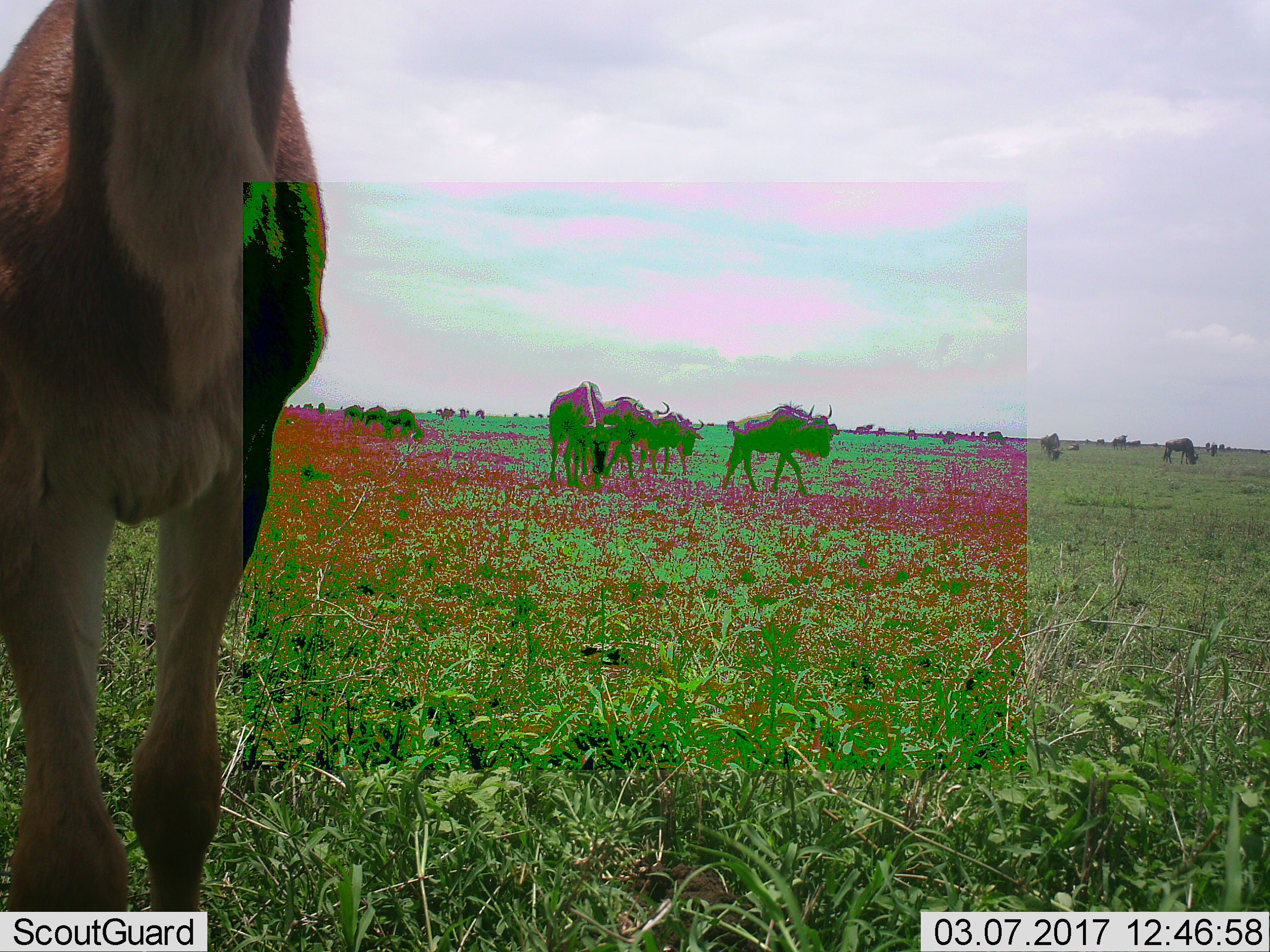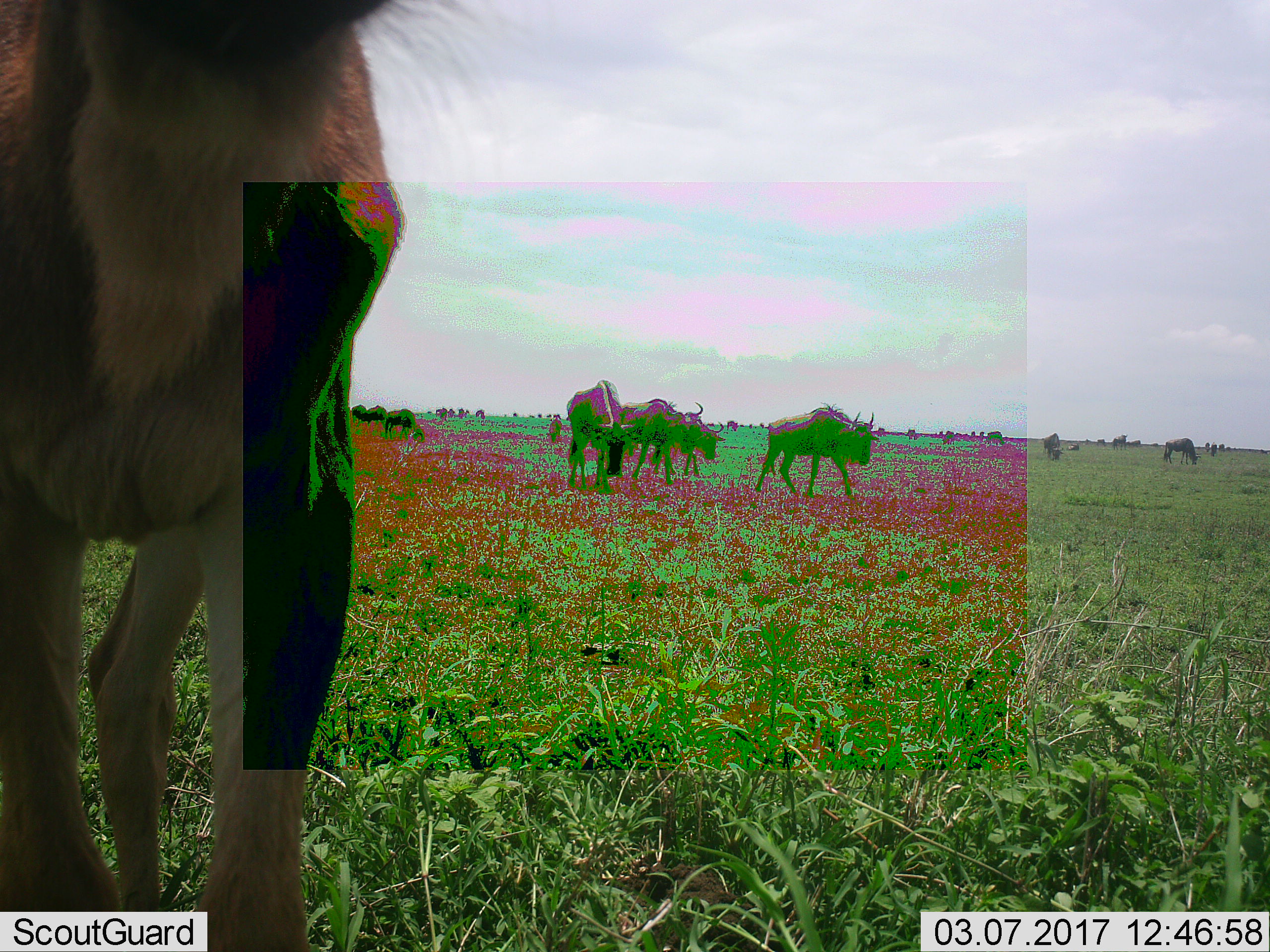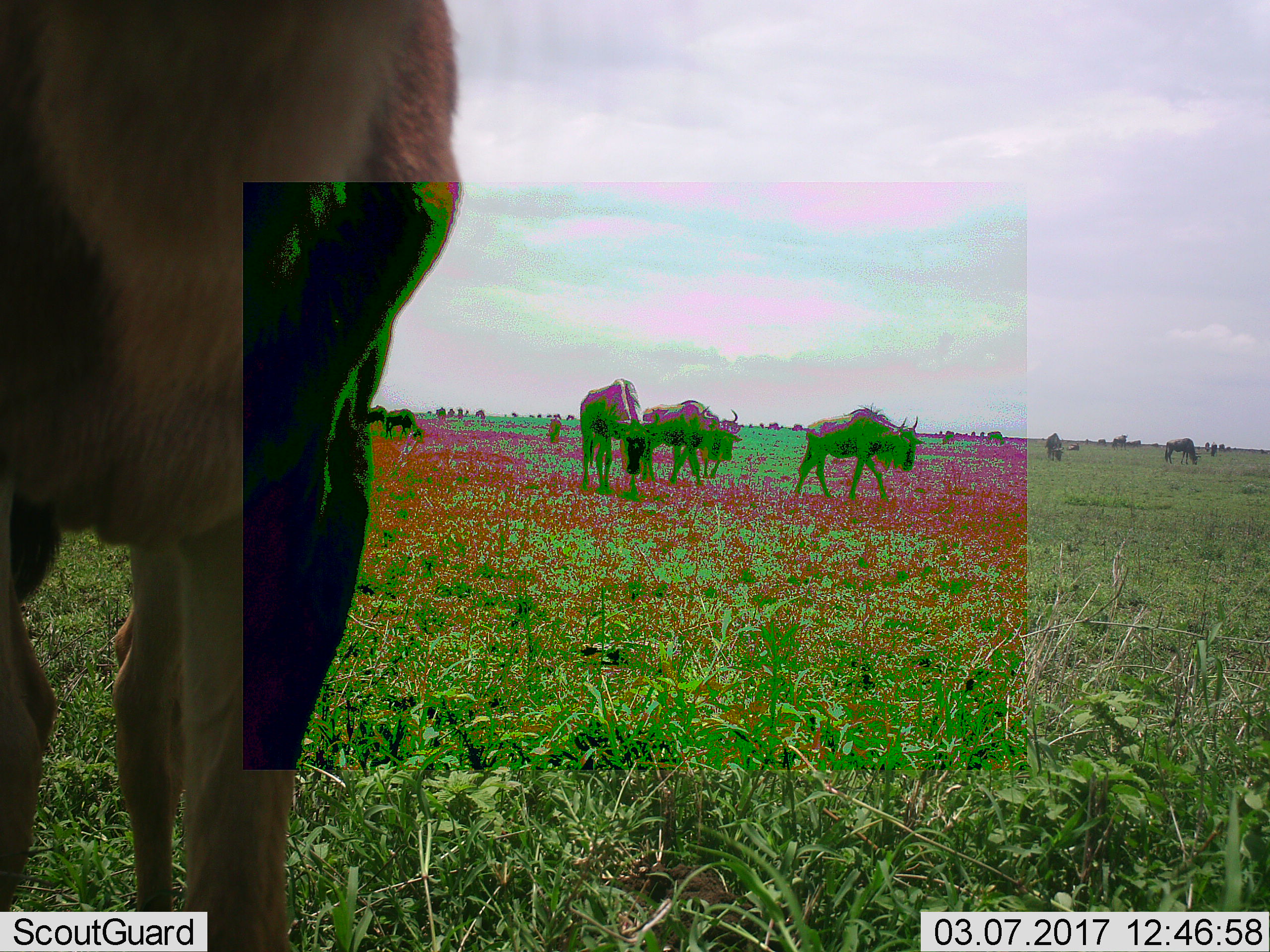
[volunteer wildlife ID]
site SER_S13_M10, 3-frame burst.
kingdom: Animalia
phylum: Chordata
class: Mammalia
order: Artiodactyla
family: Bovidae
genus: Connochaetes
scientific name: Connochaetes taurinus taurinus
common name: blue wildebeest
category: wildebeestblue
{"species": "wildebeestblue (blue wildebeest) (Connochaetes taurinus taurinus)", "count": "11-50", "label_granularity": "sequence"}